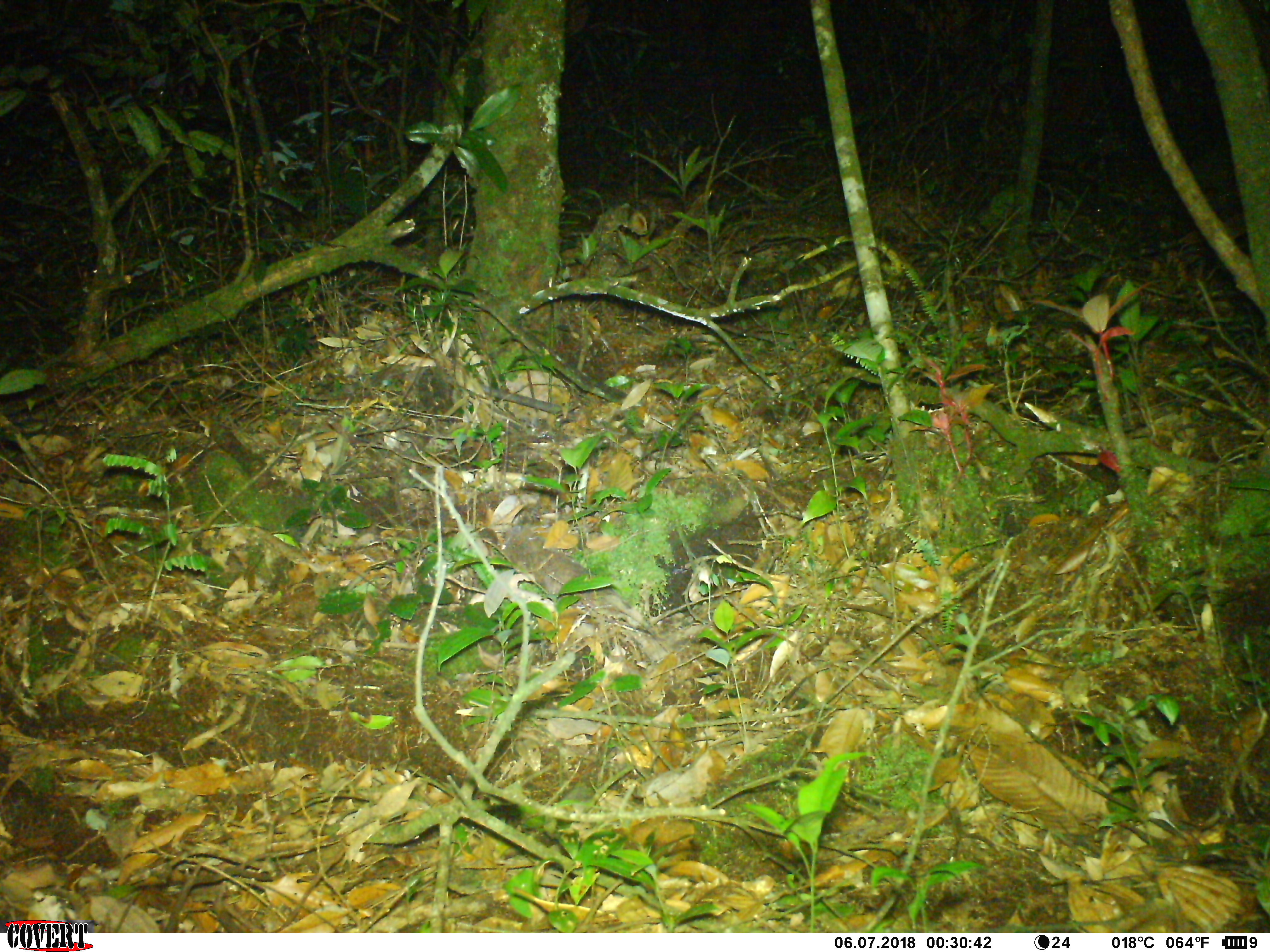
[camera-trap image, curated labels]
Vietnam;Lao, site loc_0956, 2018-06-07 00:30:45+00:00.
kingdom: Animalia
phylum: Chordata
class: Mammalia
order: Rodentia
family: Muridae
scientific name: Muridae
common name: old-world mice and rats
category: unidentified murid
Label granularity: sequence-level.